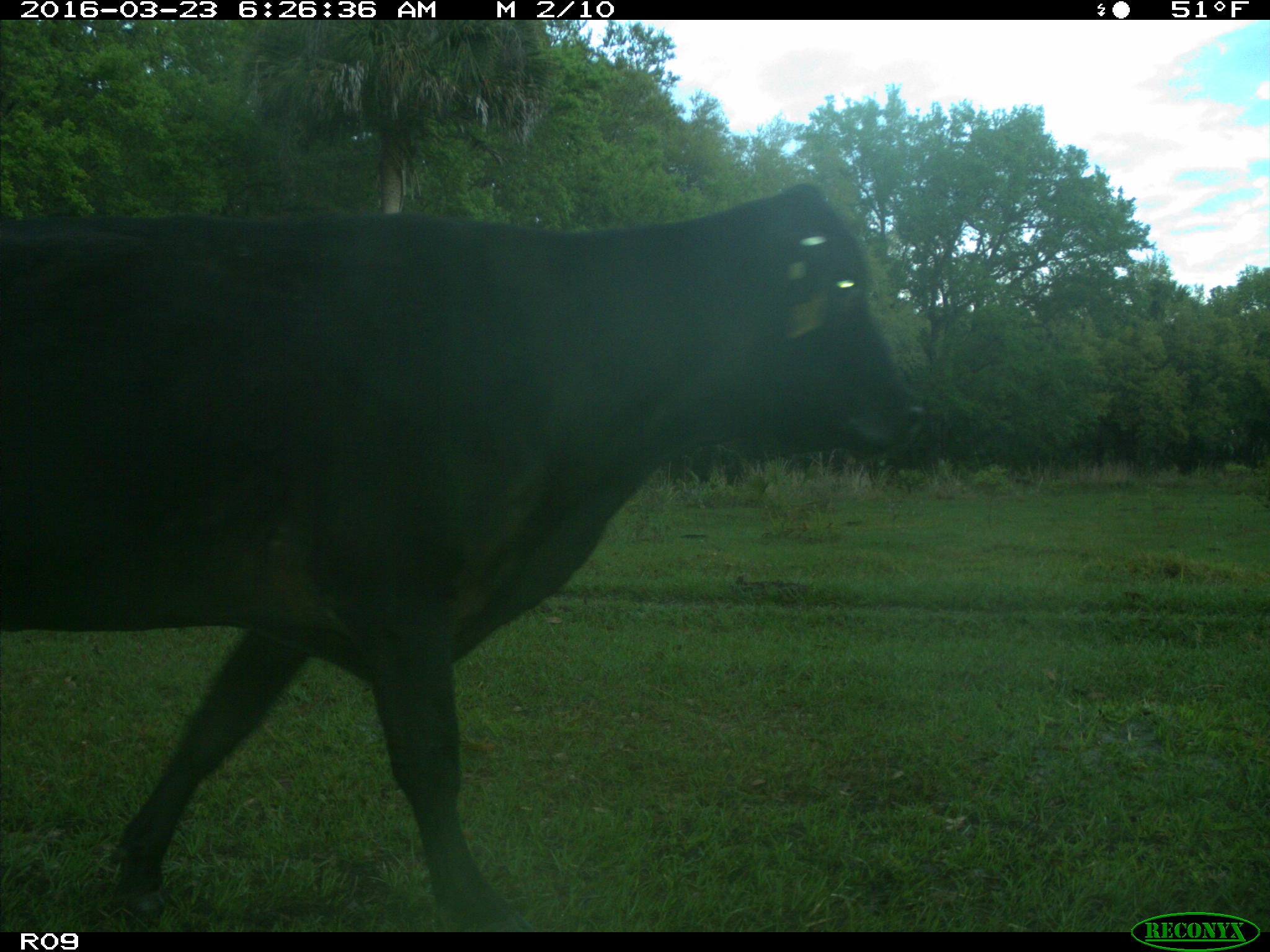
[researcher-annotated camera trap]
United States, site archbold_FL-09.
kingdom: Animalia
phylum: Chordata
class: Mammalia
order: Artiodactyla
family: Bovidae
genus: Bos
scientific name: Bos taurus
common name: domestic cow